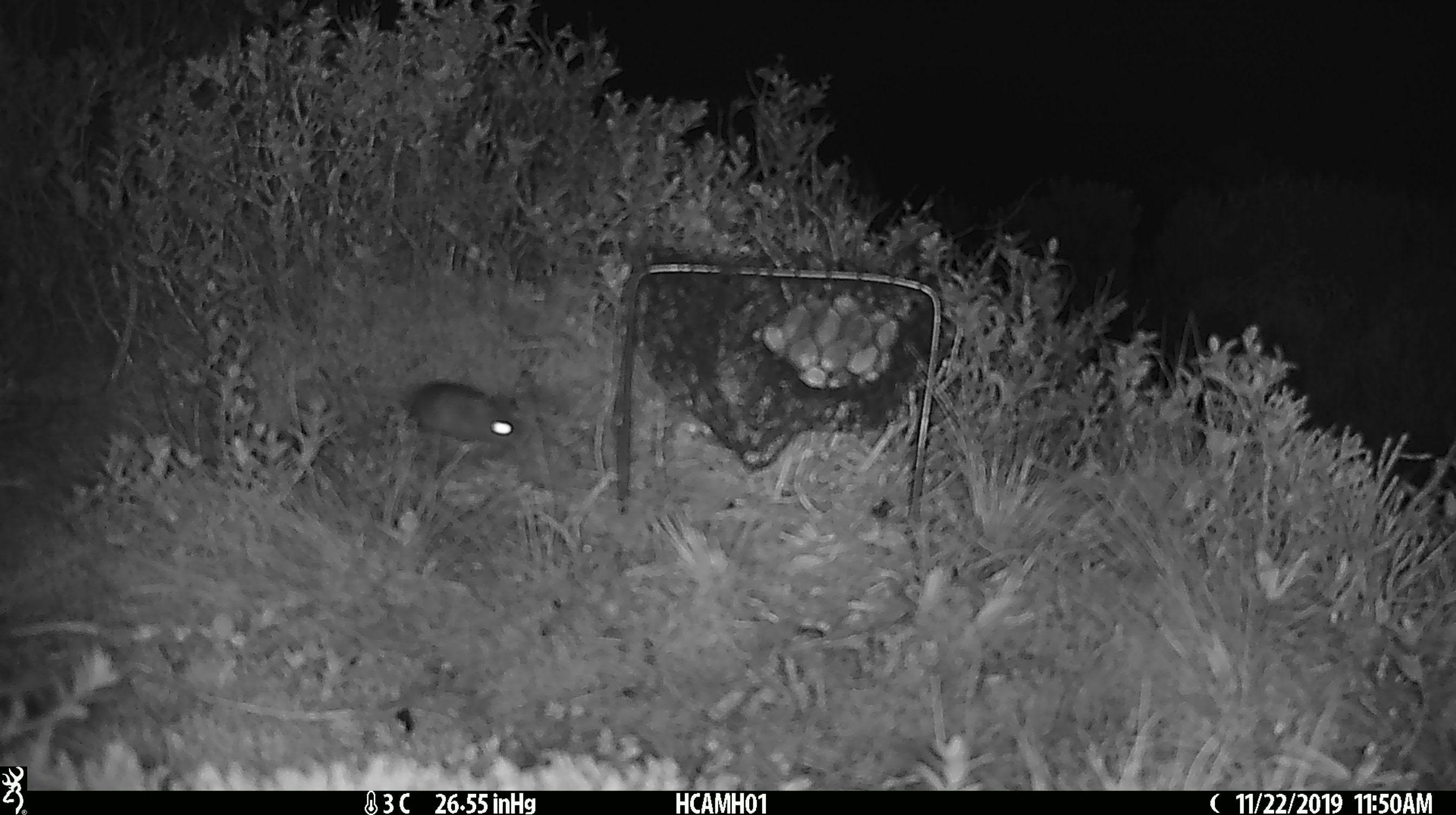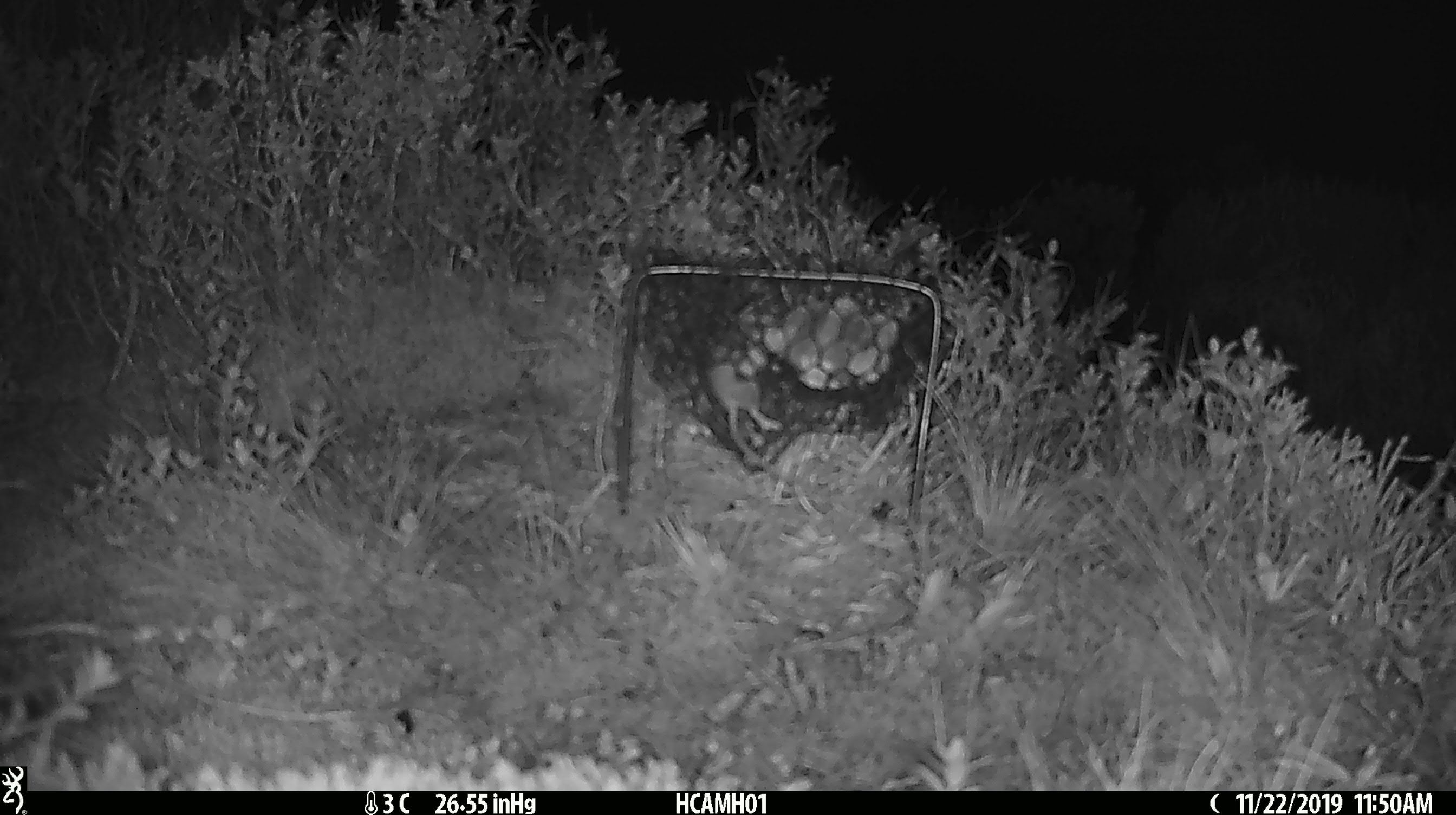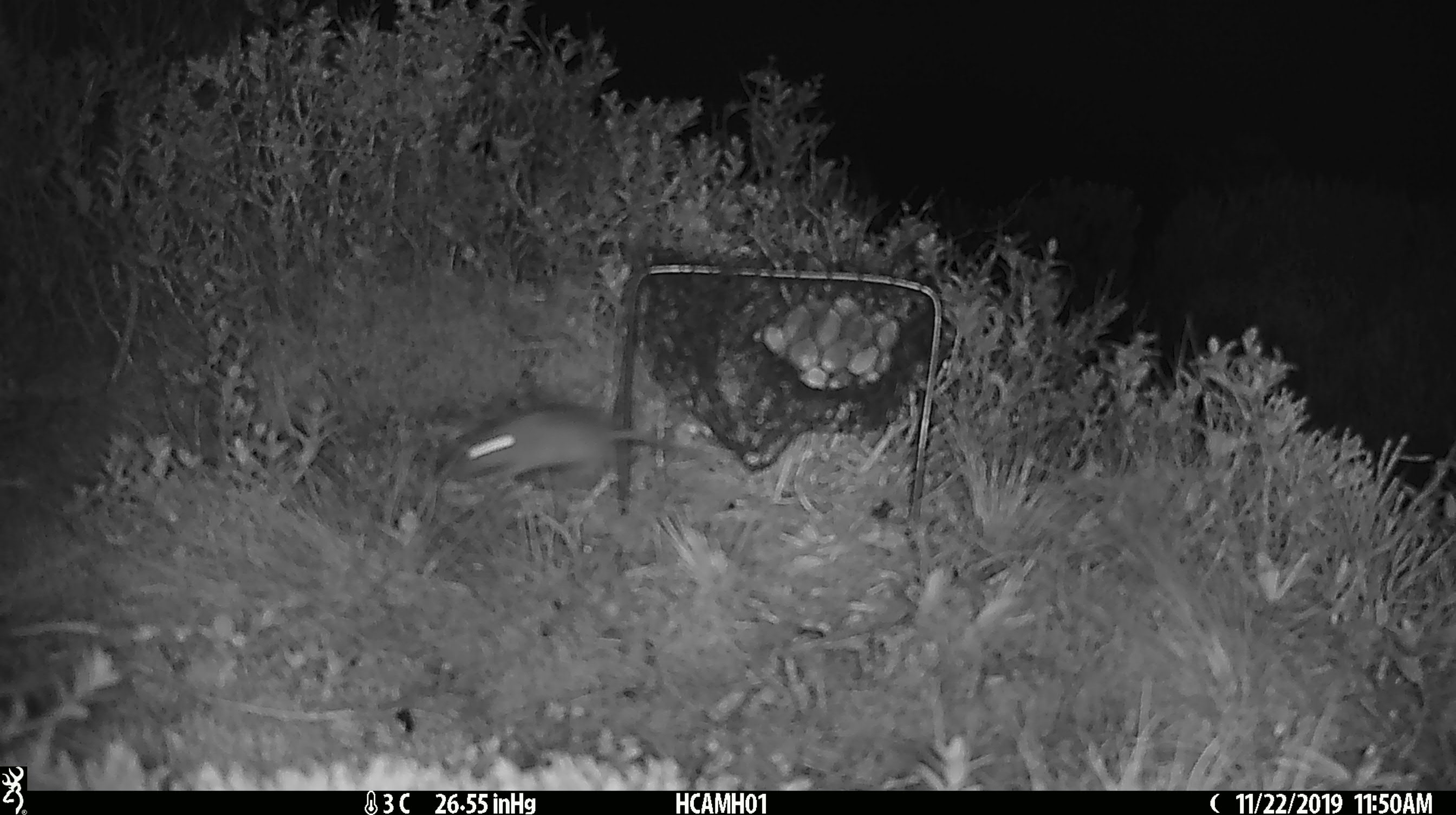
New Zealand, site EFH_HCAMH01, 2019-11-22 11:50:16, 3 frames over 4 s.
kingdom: Animalia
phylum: Chordata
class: Mammalia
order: Rodentia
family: Muridae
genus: Mus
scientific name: Mus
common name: mouse